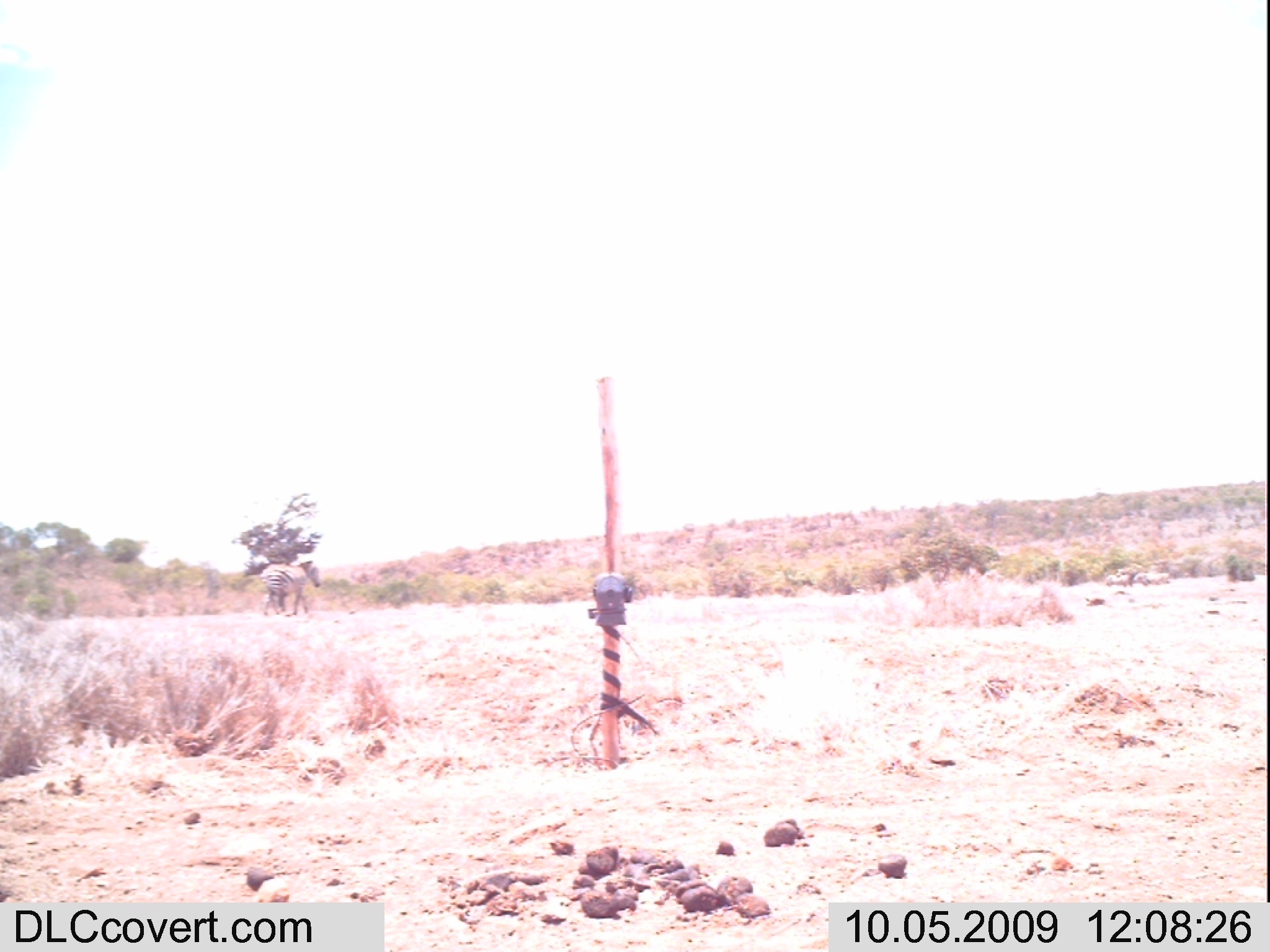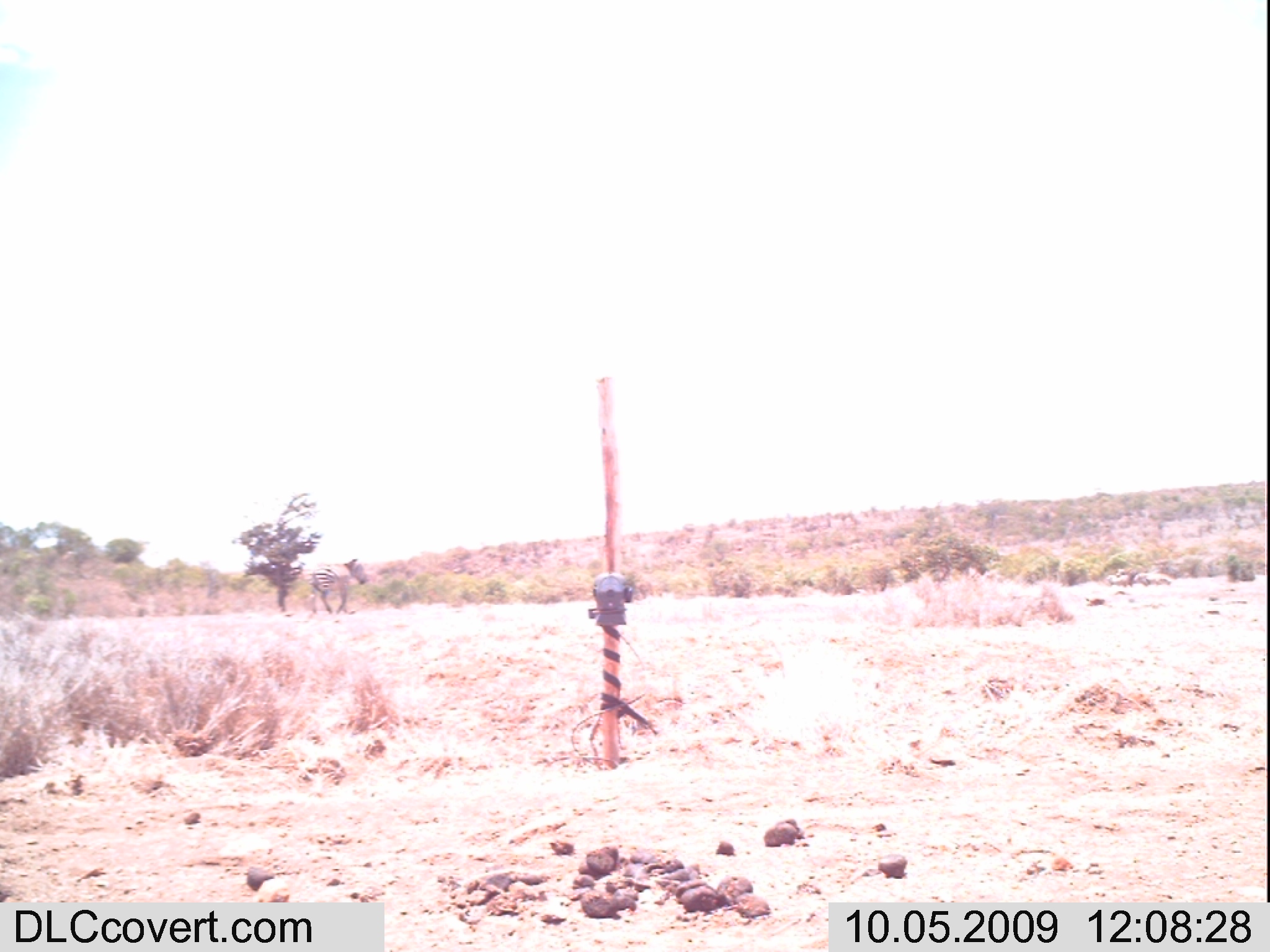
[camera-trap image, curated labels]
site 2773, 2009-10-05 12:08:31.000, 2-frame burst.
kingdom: Animalia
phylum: Chordata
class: Mammalia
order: Perissodactyla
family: Equidae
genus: Equus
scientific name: Equus quagga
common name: plains zebra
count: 1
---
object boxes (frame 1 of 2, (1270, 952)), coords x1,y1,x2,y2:
equus quagga: 258,559,319,616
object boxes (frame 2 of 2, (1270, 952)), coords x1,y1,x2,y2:
equus quagga: 307,557,369,615